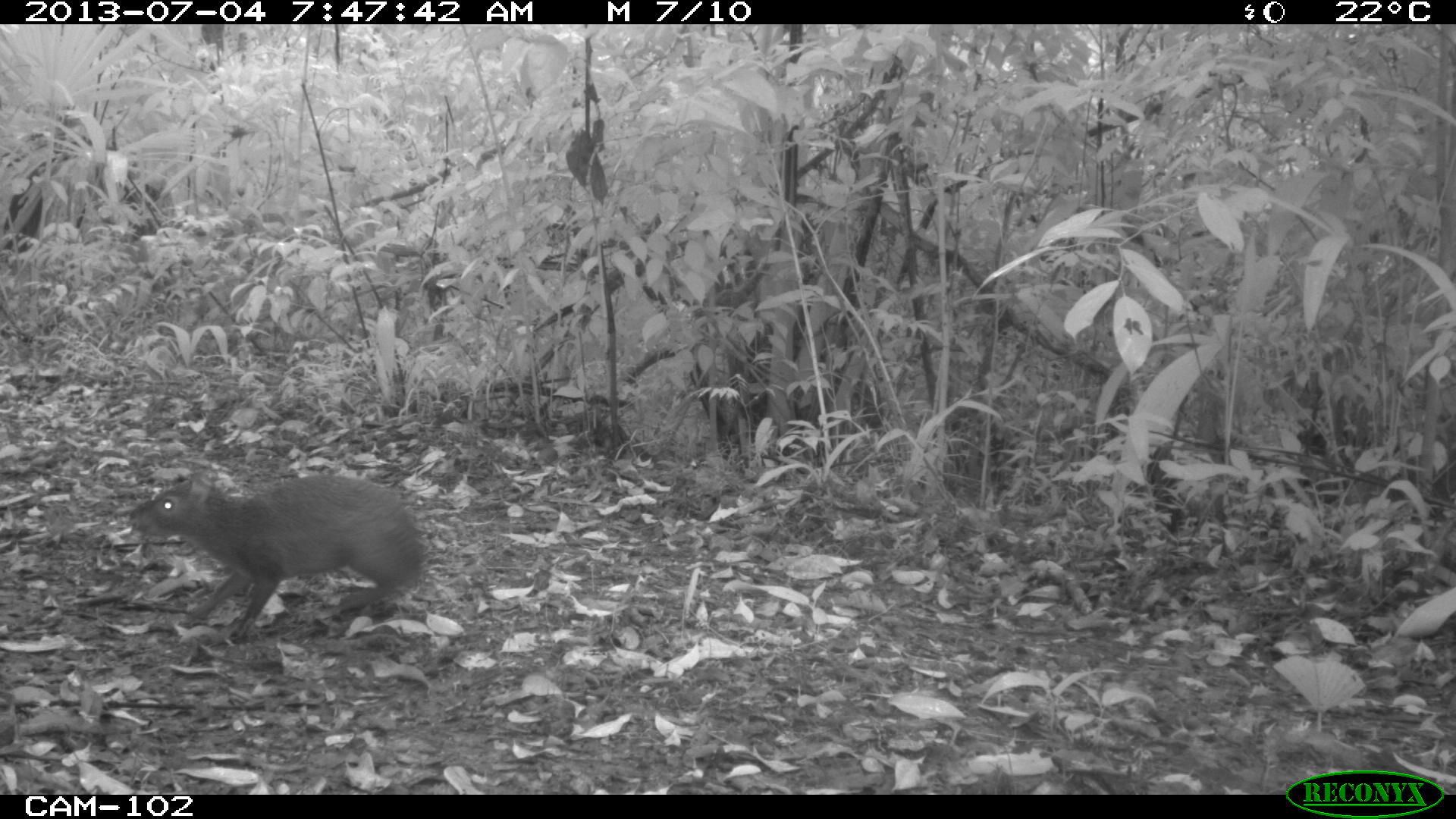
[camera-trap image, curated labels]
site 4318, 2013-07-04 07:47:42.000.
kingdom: Animalia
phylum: Chordata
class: Mammalia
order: Rodentia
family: Dasyproctidae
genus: Dasyprocta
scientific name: Dasyprocta punctata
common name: central american agouti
Dasyprocta punctata (central american agouti), count 1.